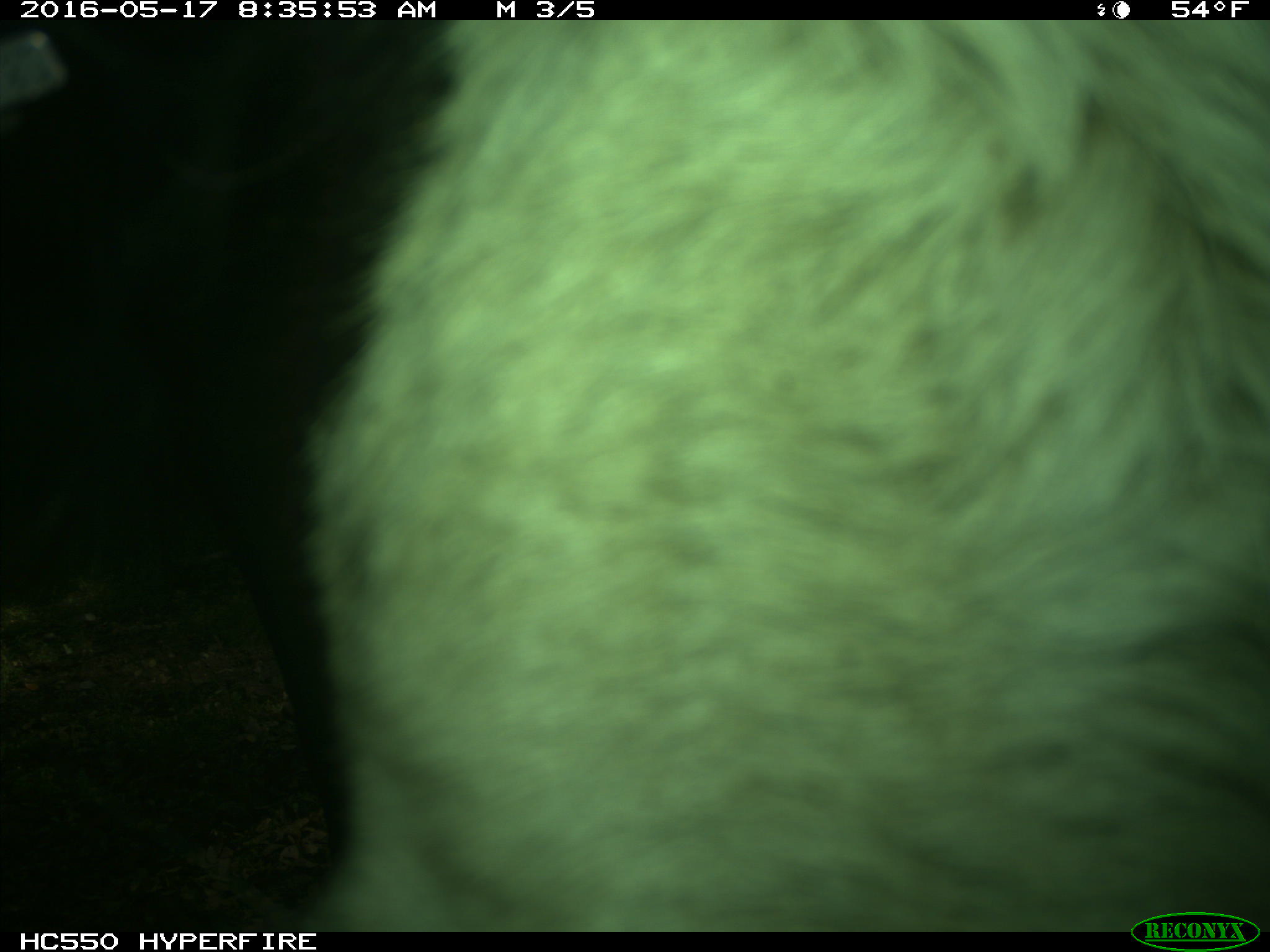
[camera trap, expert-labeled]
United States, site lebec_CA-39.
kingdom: Animalia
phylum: Chordata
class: Mammalia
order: Artiodactyla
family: Bovidae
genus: Bos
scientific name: Bos taurus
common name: domestic cow